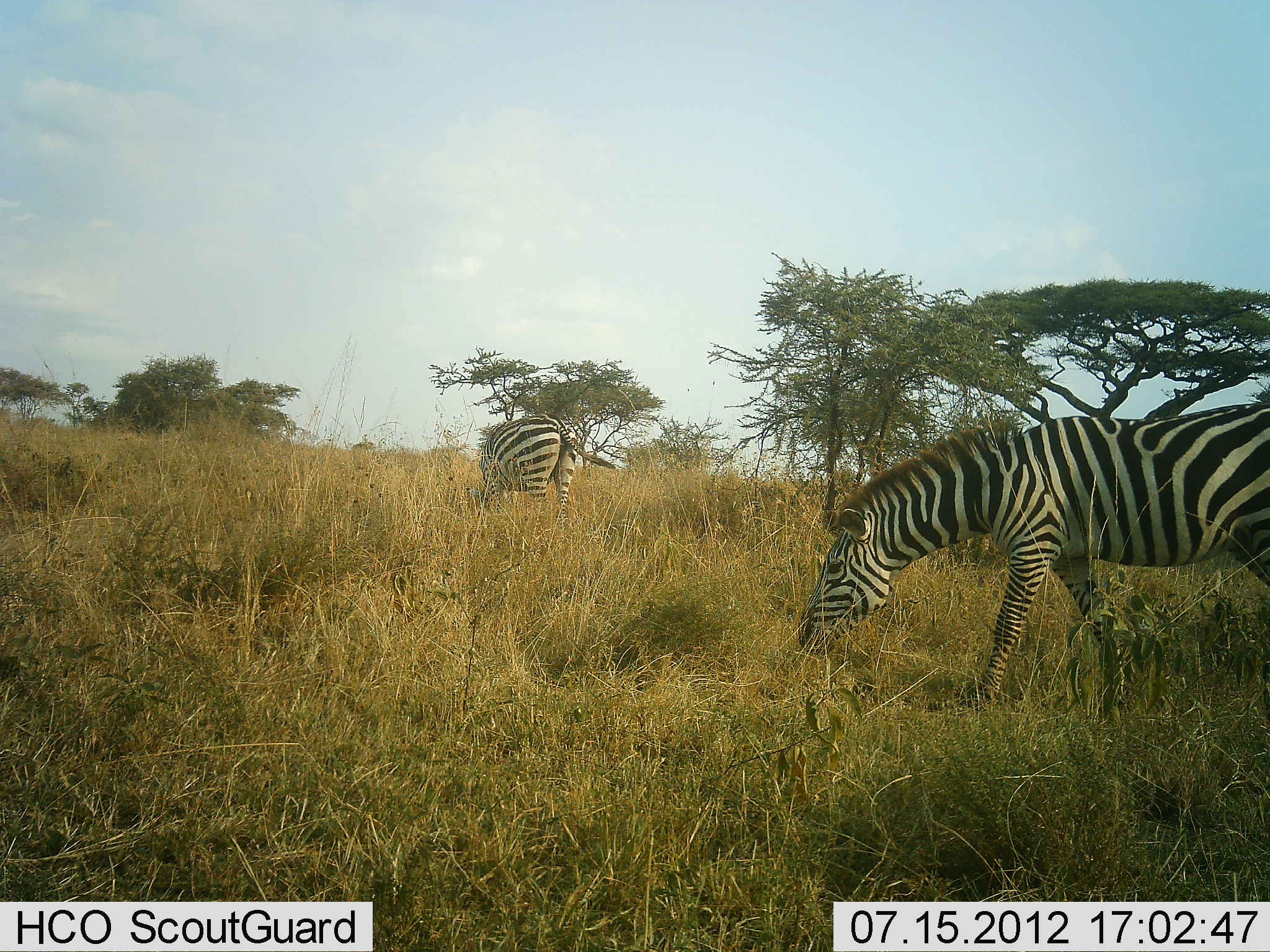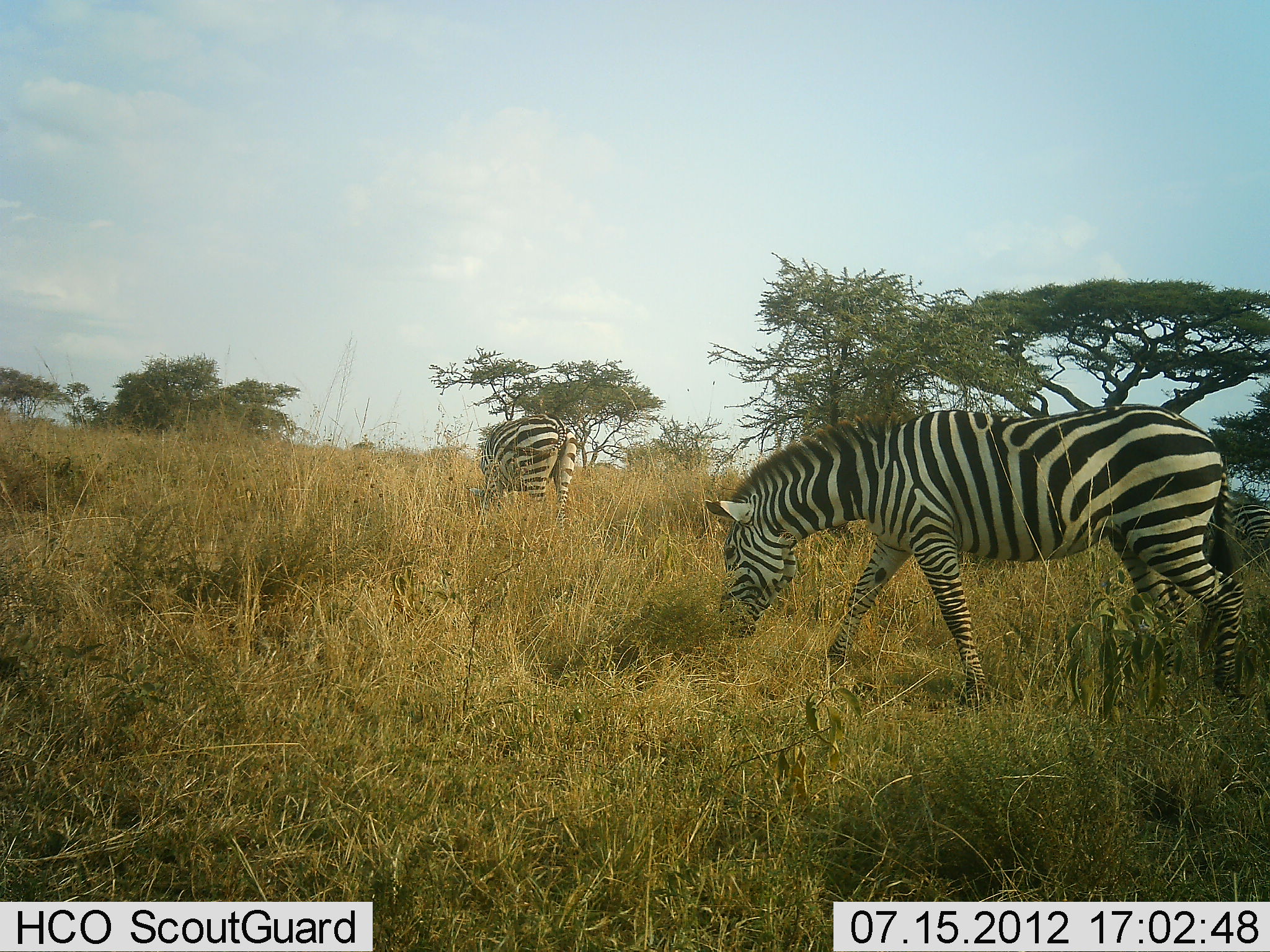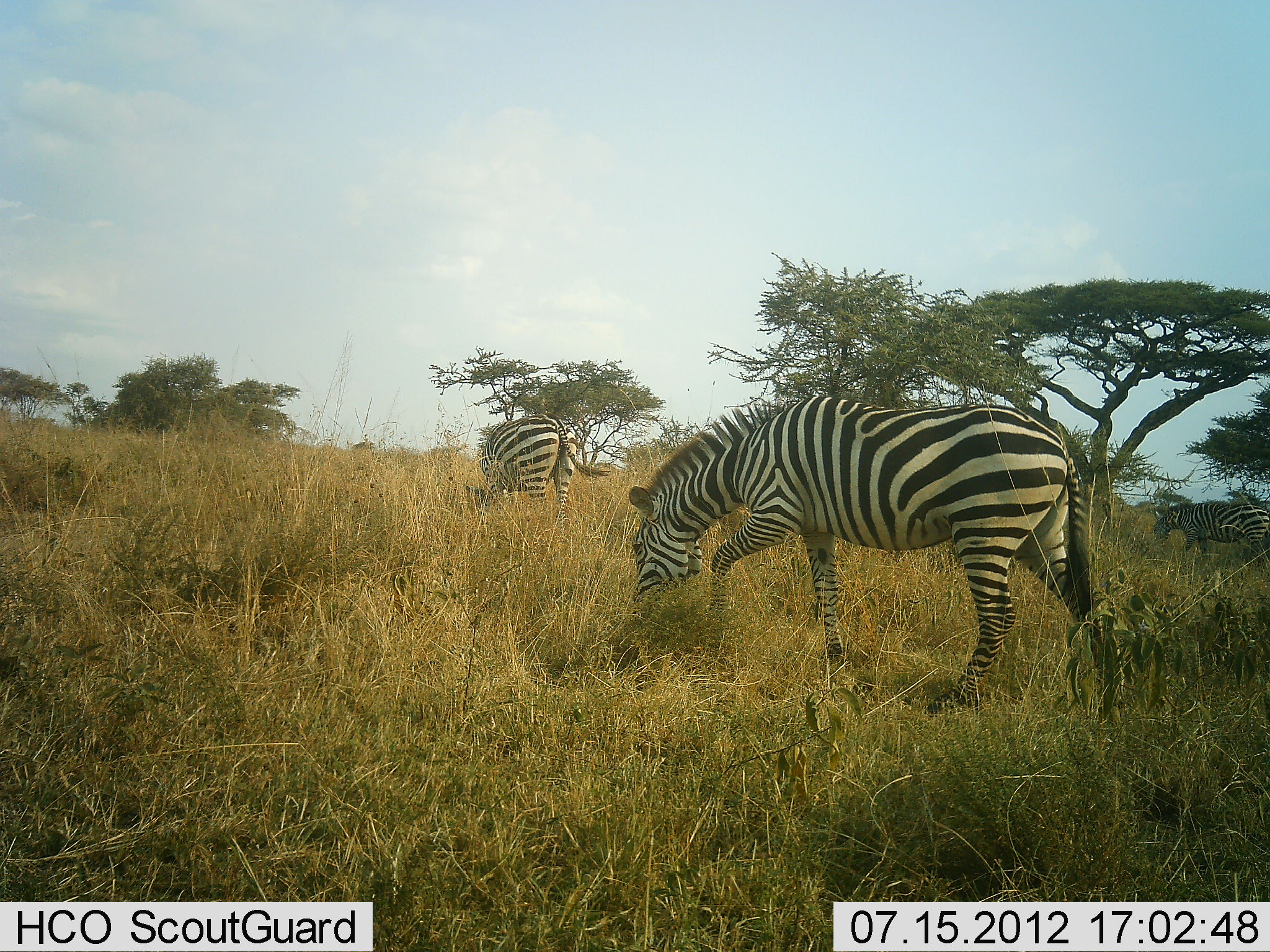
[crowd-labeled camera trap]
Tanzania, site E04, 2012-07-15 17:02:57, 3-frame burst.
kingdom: Animalia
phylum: Chordata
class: Mammalia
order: Perissodactyla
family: Equidae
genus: Equus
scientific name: Equus quagga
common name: plains zebra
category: zebra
Zebra (plains zebra) (Equus quagga), count 3. Behavior (volunteer vote fractions): standing 20%, resting 0%, moving 50%, interacting 0%. Young present (vote fraction): 0%. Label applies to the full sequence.